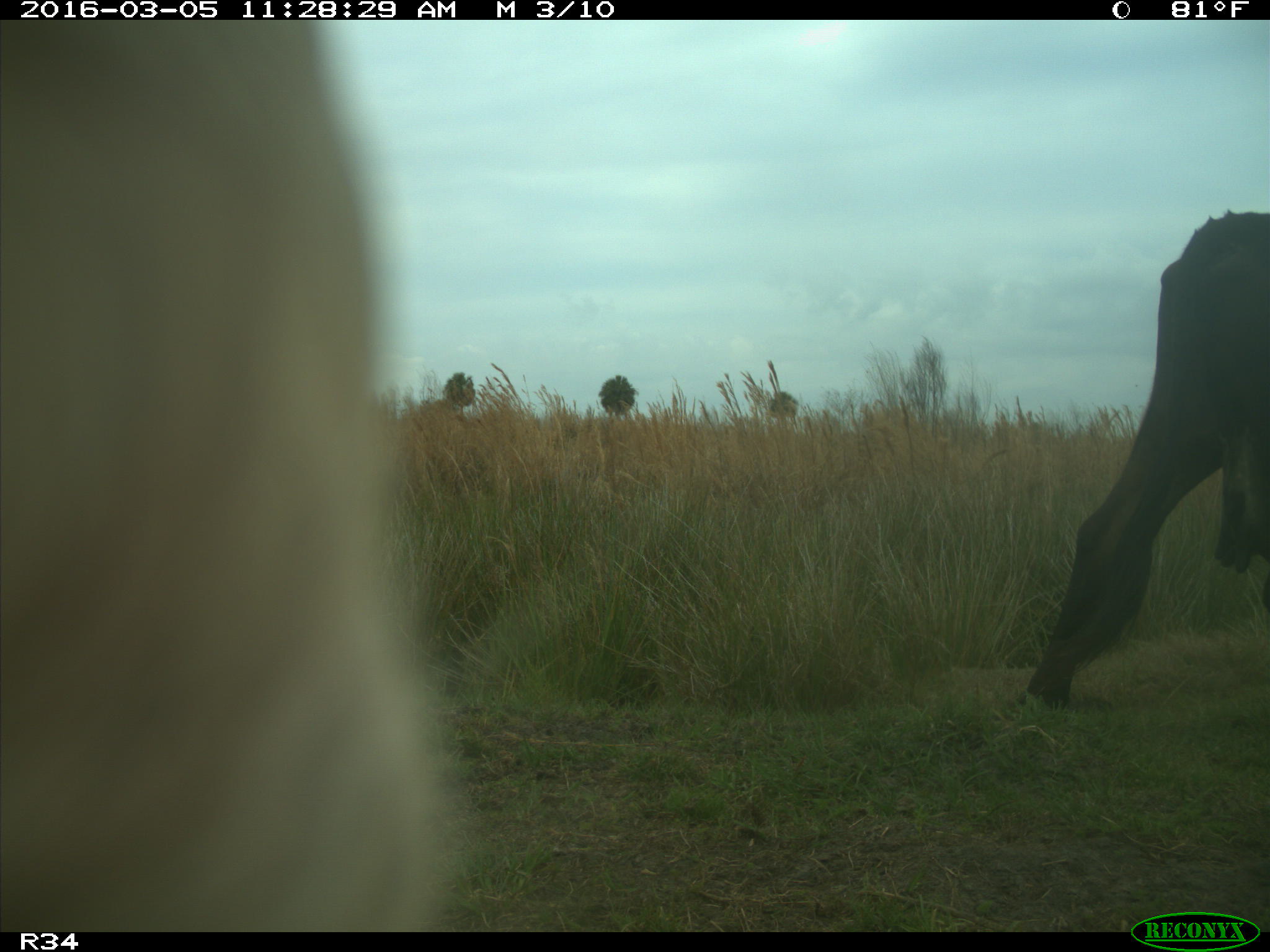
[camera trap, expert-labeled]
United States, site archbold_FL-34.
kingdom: Animalia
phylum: Chordata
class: Mammalia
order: Artiodactyla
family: Bovidae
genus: Bos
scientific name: Bos taurus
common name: domestic cow